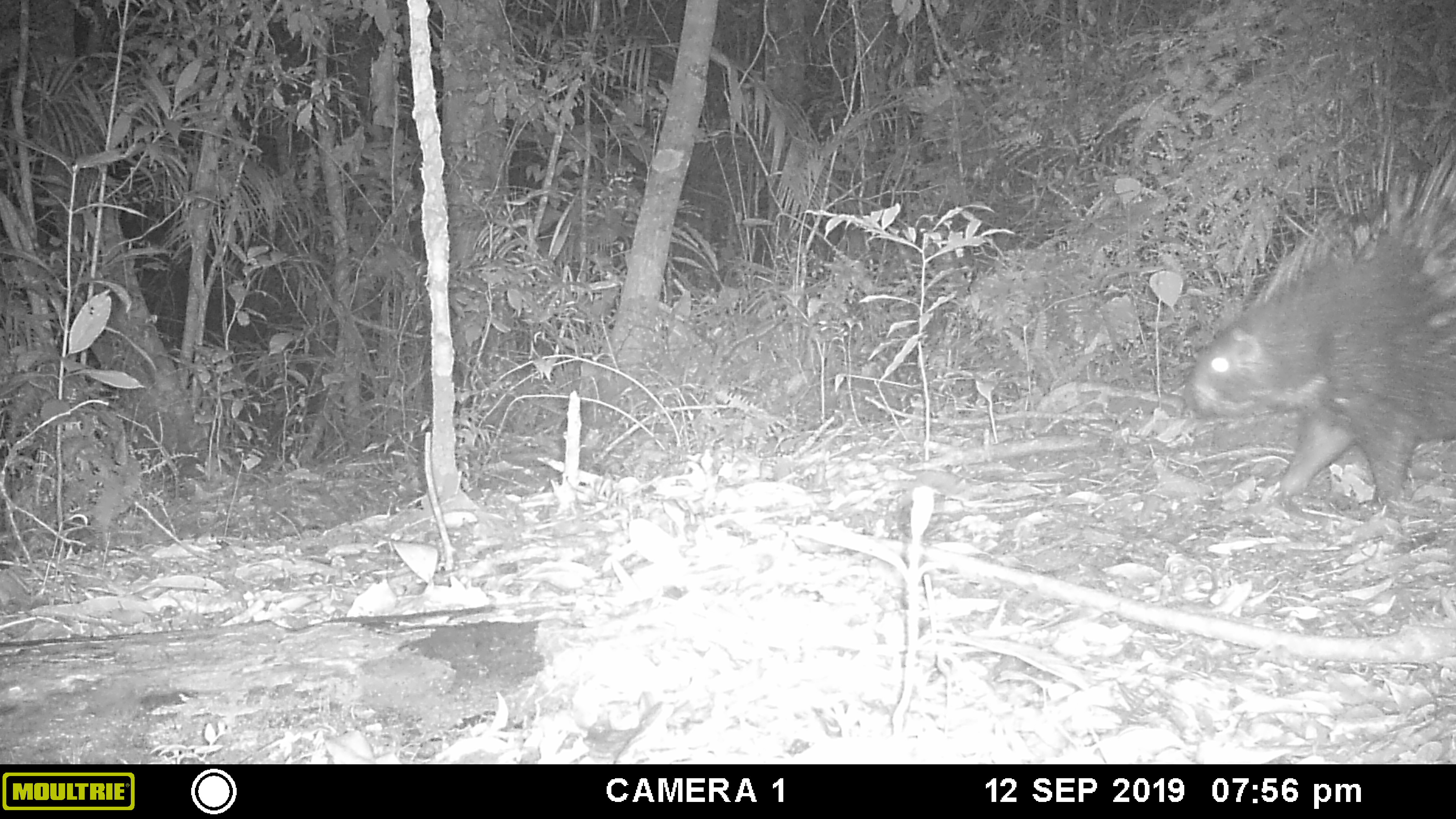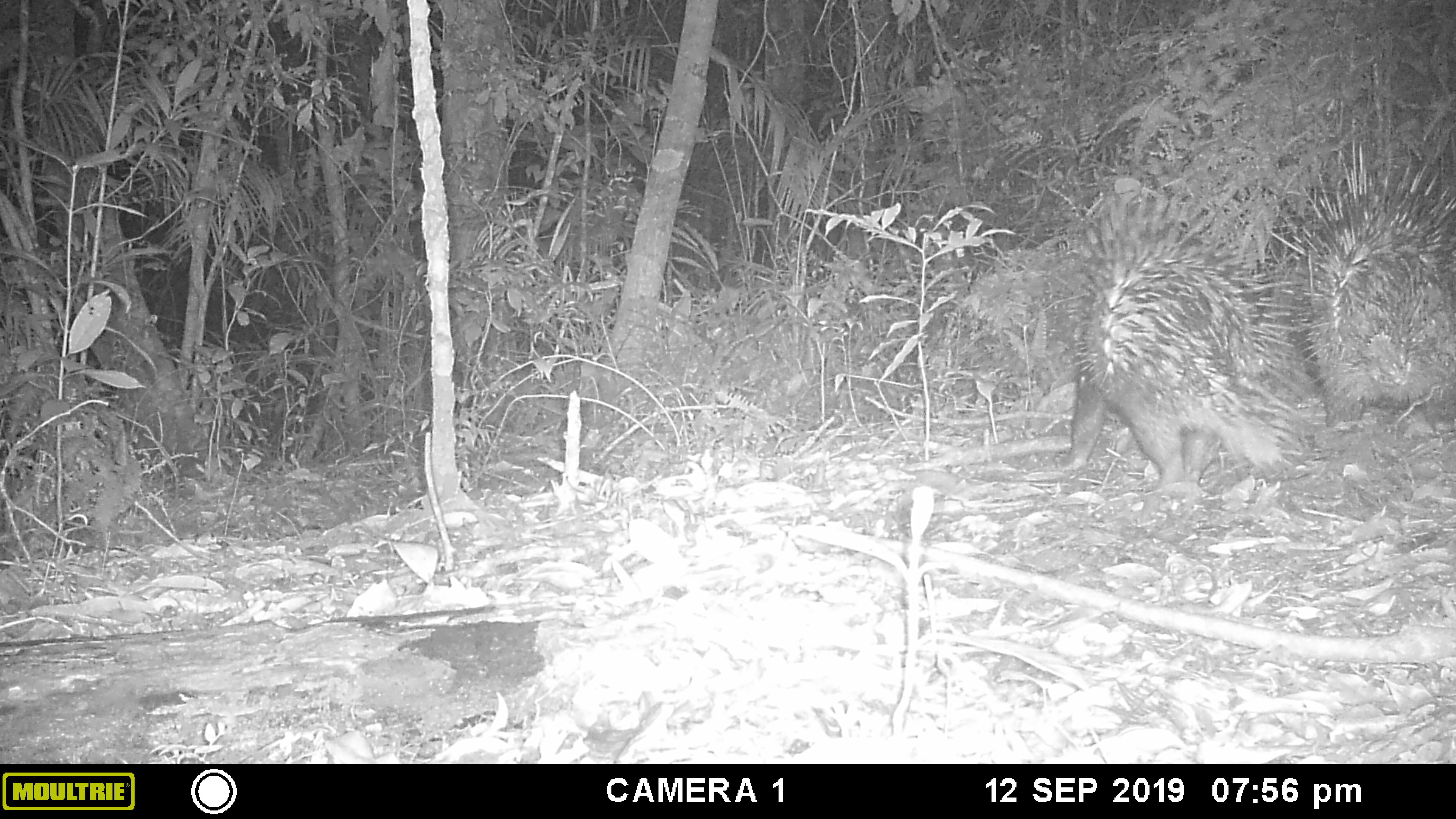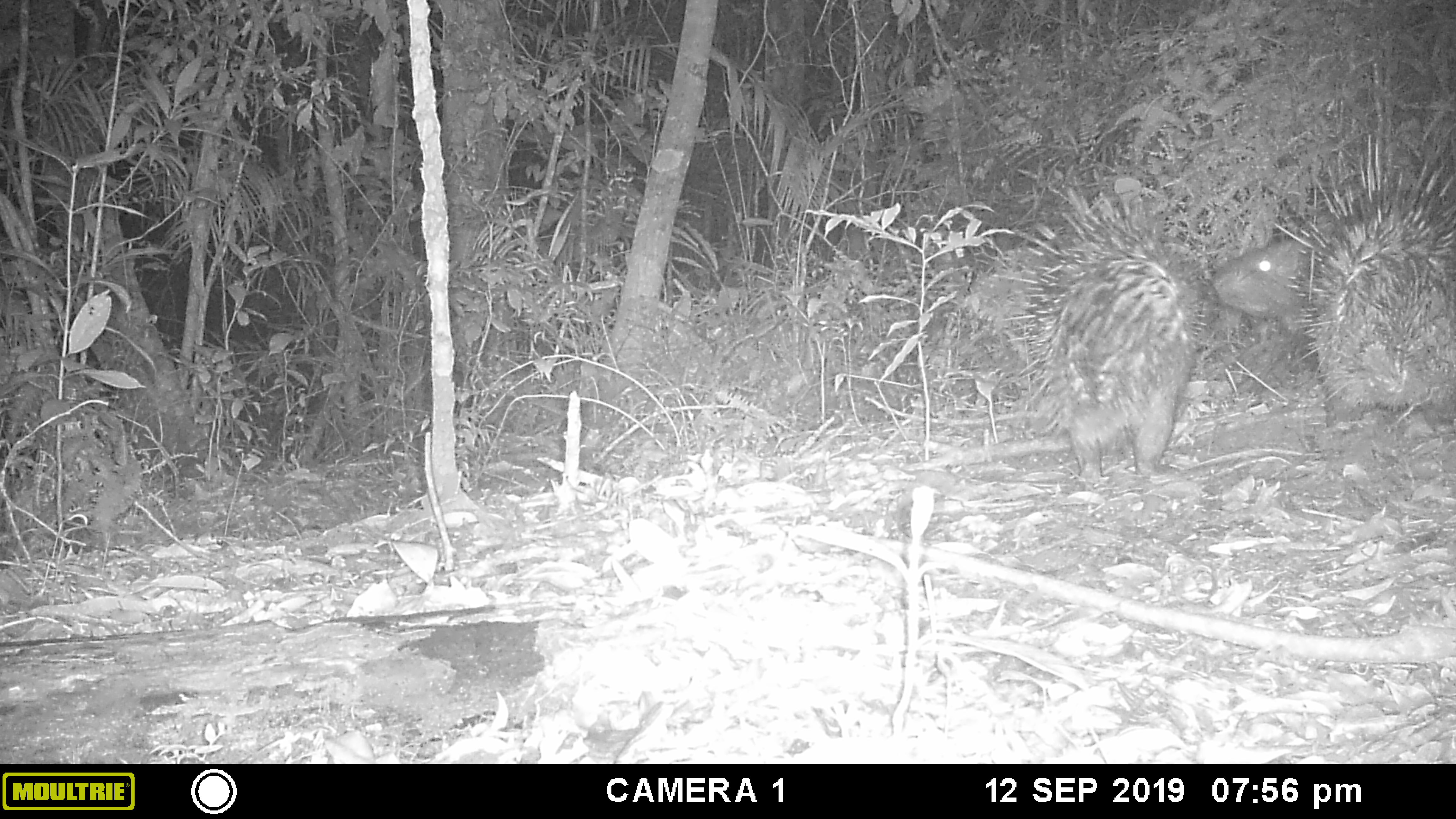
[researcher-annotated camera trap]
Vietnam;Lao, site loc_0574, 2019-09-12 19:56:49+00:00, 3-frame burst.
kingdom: Animalia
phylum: Chordata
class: Mammalia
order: Rodentia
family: Hystricidae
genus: Hystrix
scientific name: Hystrix brachyura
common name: malayan porcupine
Malayan porcupine (Hystrix brachyura). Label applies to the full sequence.